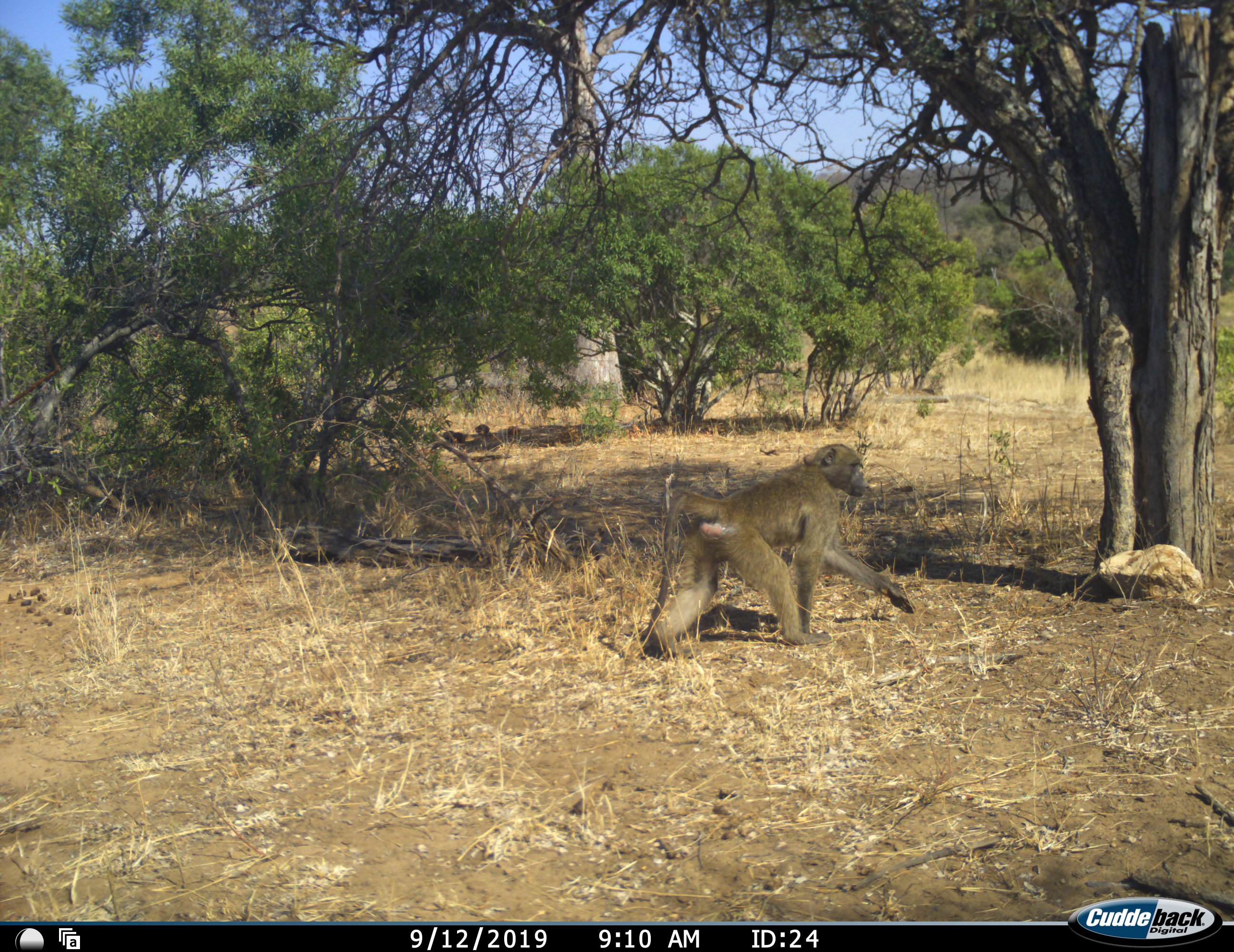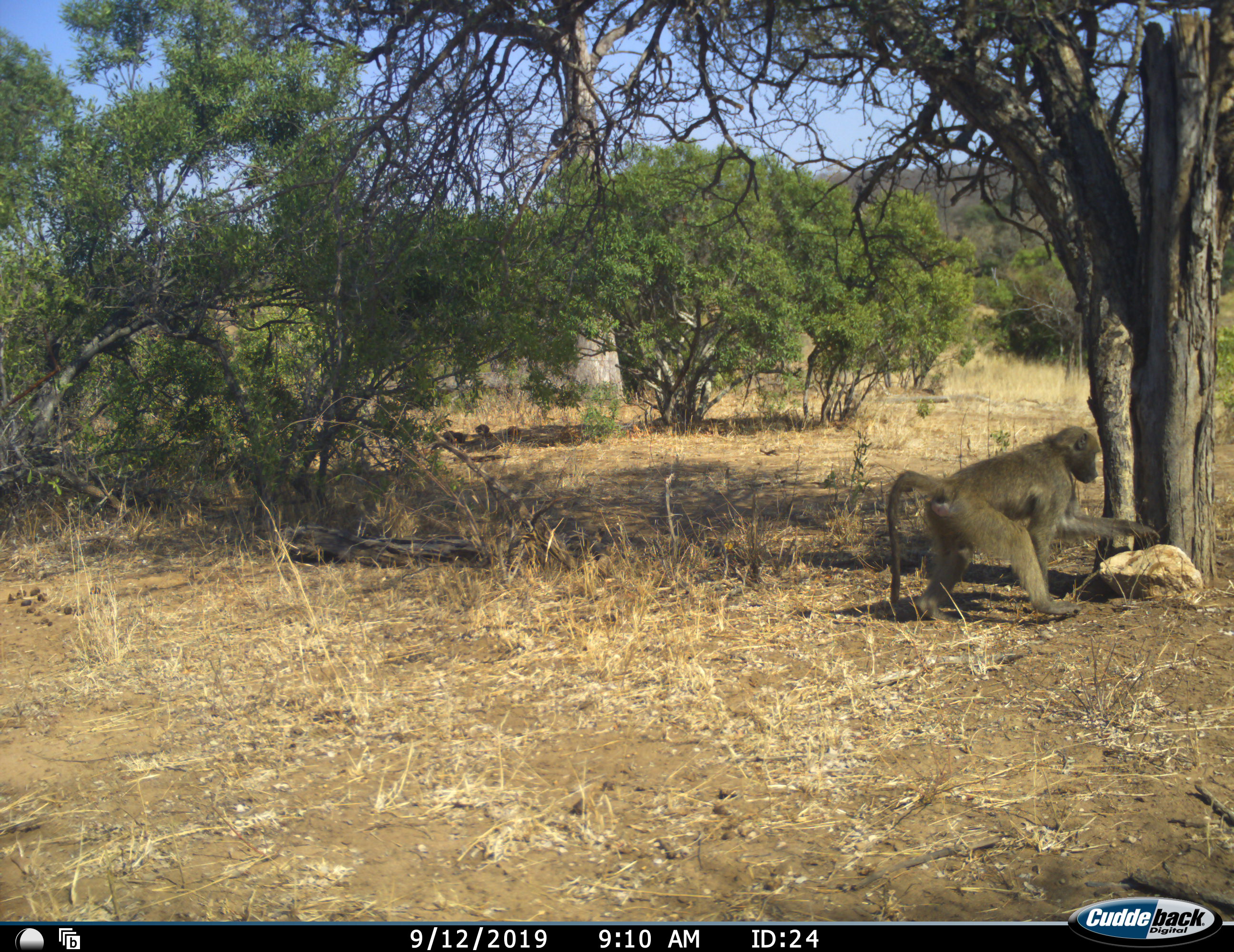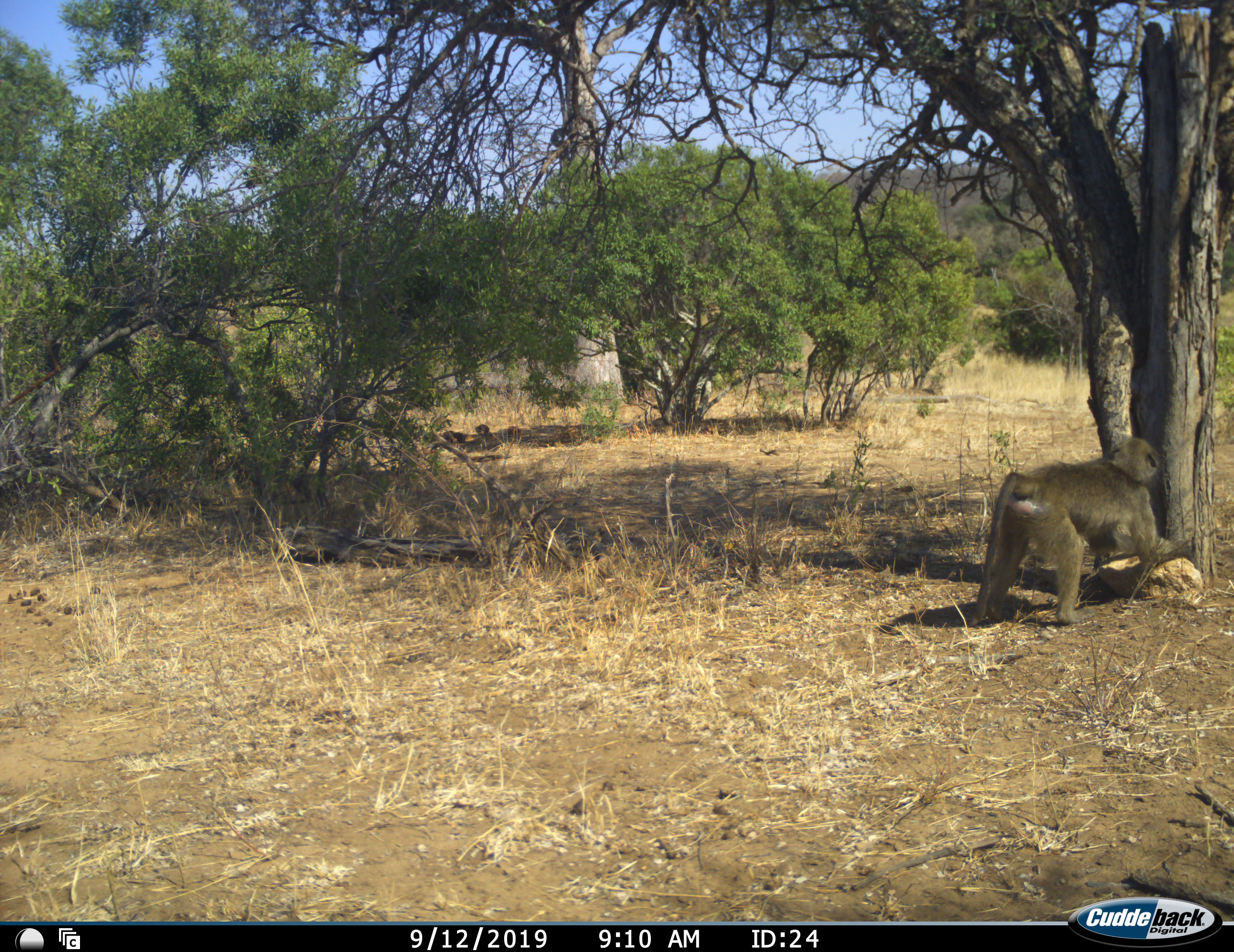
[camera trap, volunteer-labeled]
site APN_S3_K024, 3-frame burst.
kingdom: Animalia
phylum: Chordata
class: Mammalia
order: Primates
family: Cercopithecidae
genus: Papio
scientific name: Papio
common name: baboon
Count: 1.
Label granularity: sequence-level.